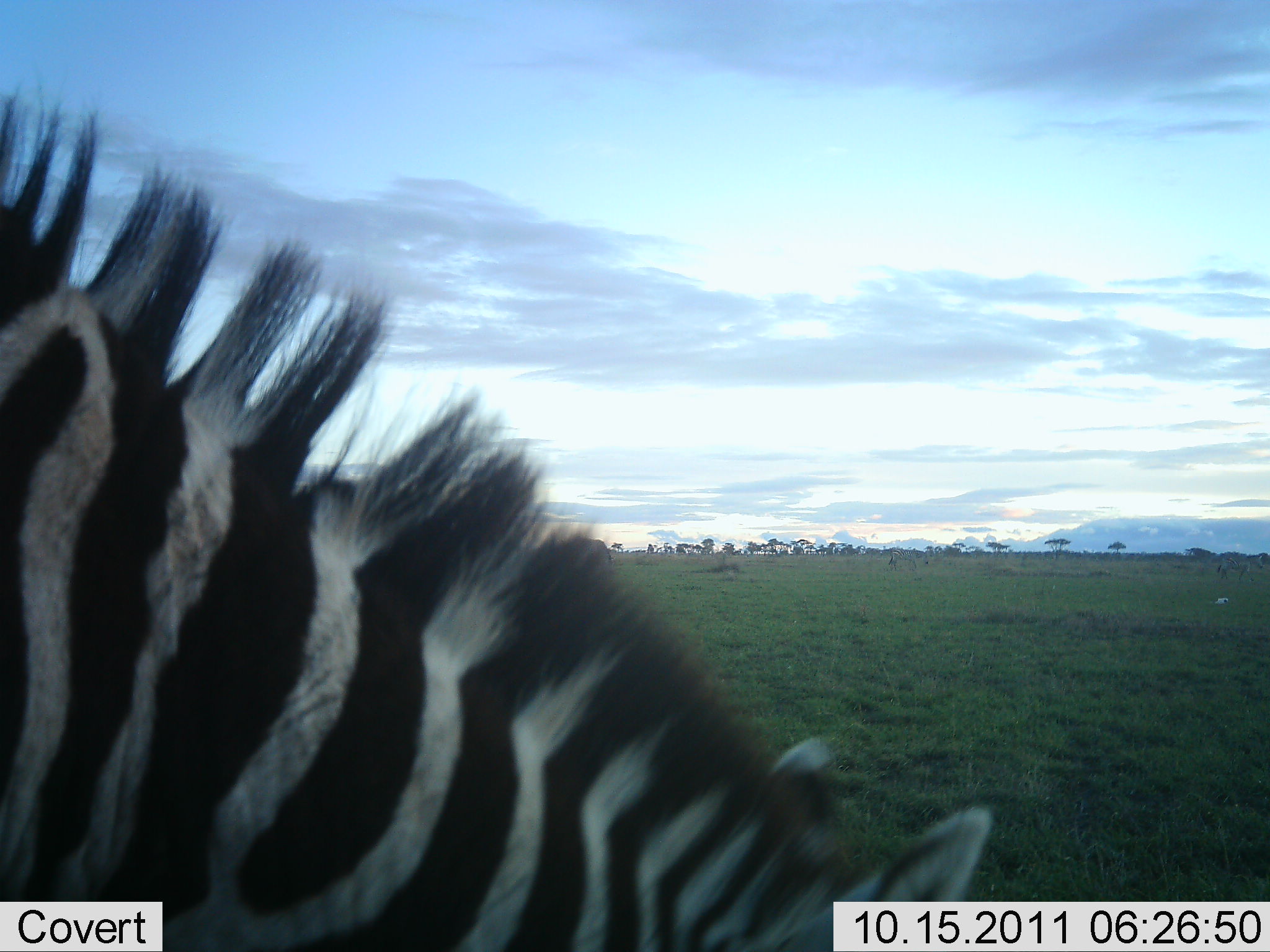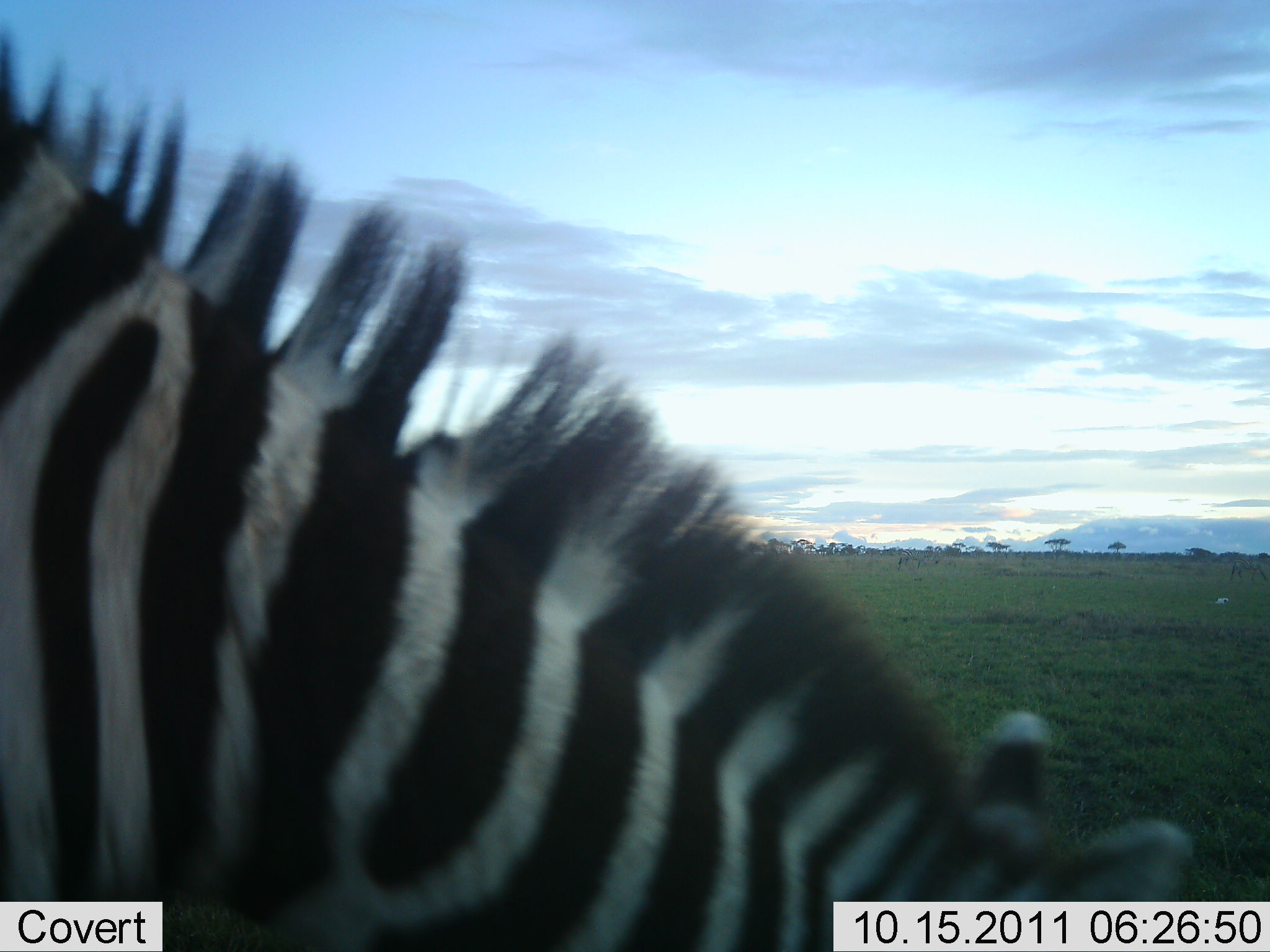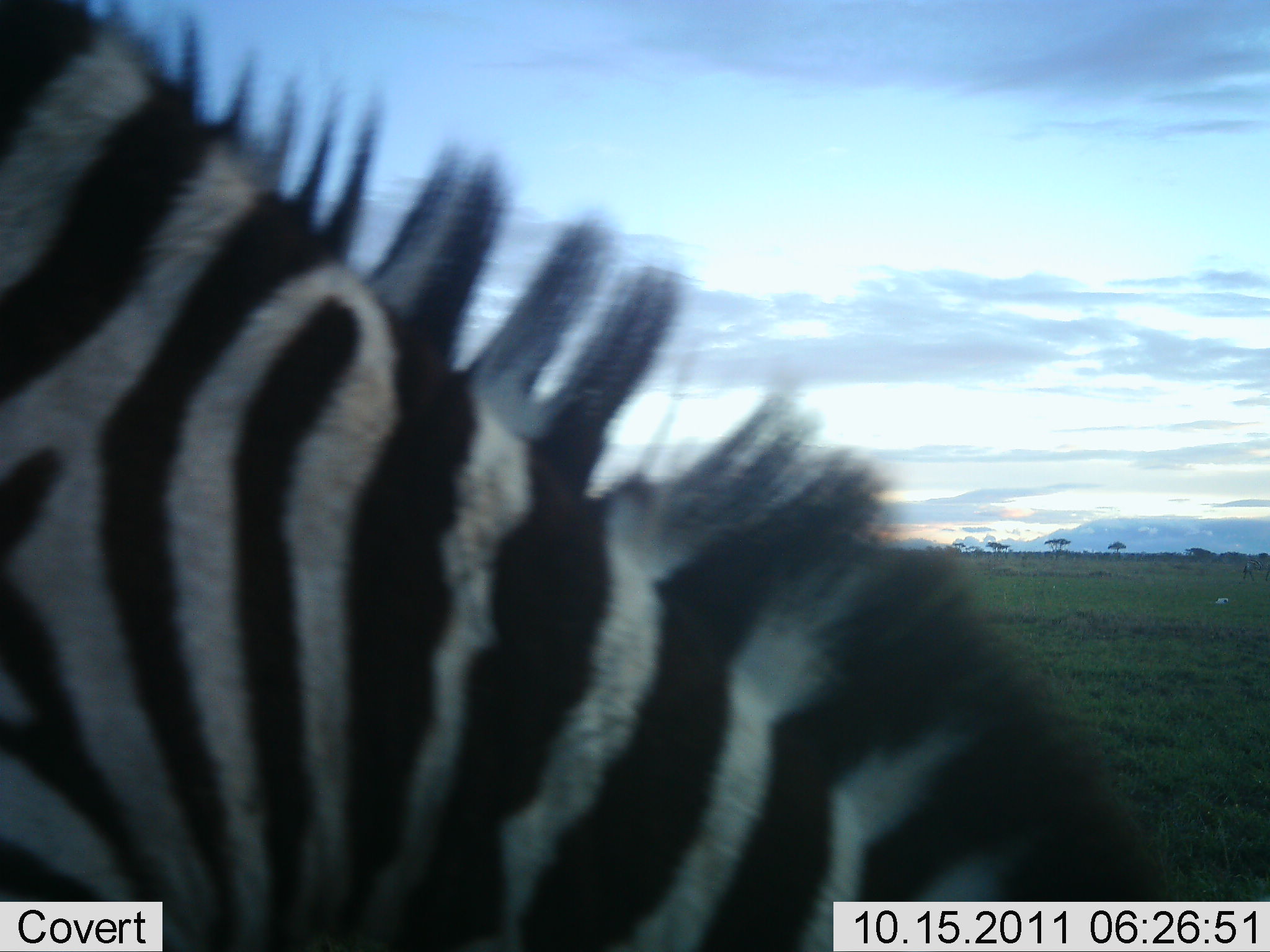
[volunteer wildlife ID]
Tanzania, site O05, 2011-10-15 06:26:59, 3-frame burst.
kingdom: Animalia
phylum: Chordata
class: Mammalia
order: Perissodactyla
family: Equidae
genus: Equus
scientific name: Equus quagga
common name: plains zebra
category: zebra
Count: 1.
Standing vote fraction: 40%.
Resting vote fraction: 0%.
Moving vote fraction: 0%.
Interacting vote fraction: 0%.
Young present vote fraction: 0%.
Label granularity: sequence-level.